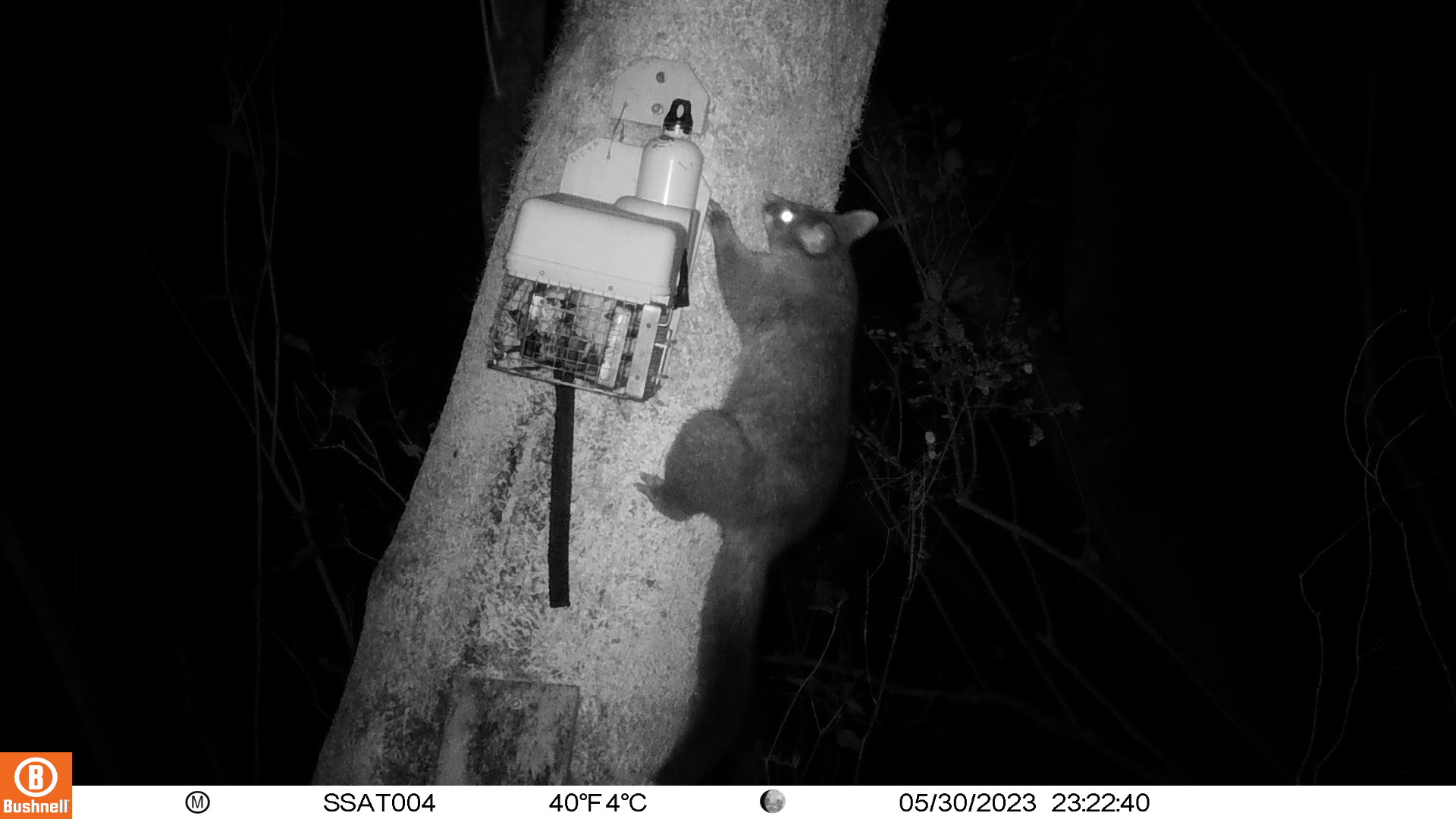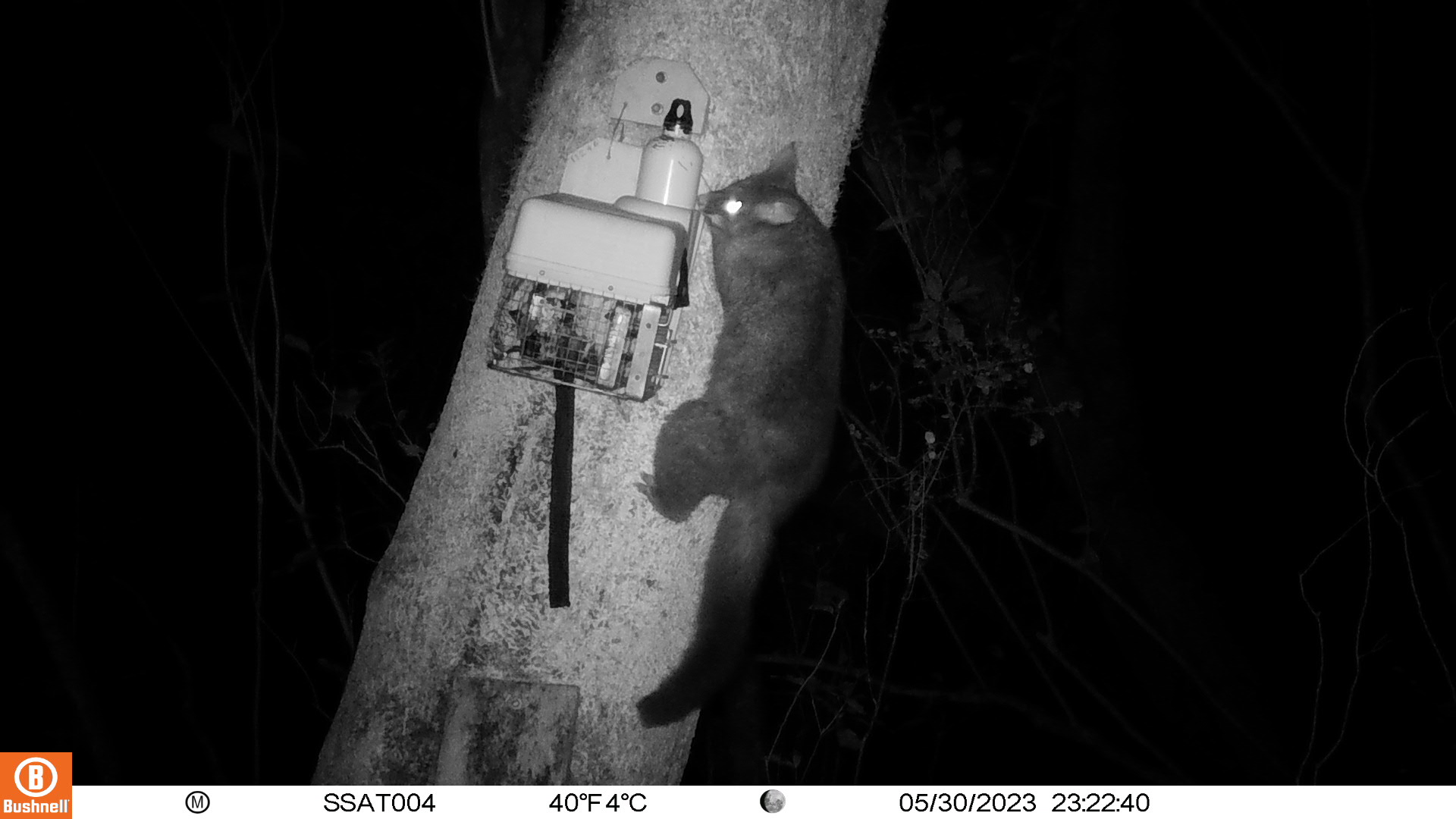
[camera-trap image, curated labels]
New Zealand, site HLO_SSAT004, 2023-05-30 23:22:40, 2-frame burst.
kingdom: Animalia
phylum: Chordata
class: Mammalia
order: Diprotodontia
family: Phalangeridae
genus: Trichosurus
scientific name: Trichosurus vulpecula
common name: common brushtail possum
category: possum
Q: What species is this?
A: Possum (common brushtail possum) (Trichosurus vulpecula).